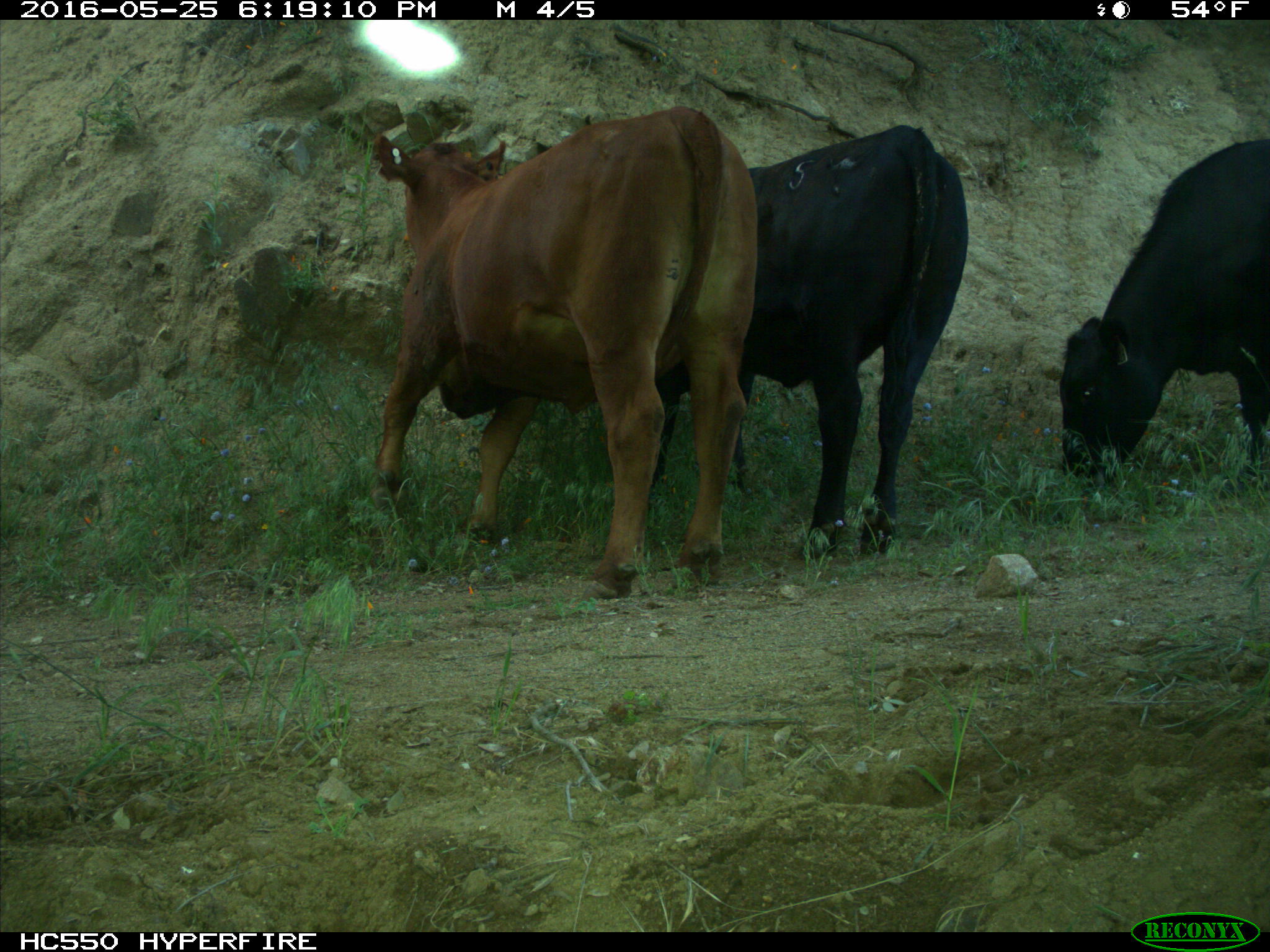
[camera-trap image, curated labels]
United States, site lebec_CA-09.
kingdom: Animalia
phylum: Chordata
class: Mammalia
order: Artiodactyla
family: Bovidae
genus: Bos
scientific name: Bos taurus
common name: domestic cow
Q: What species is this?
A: Bos taurus (domestic cow).